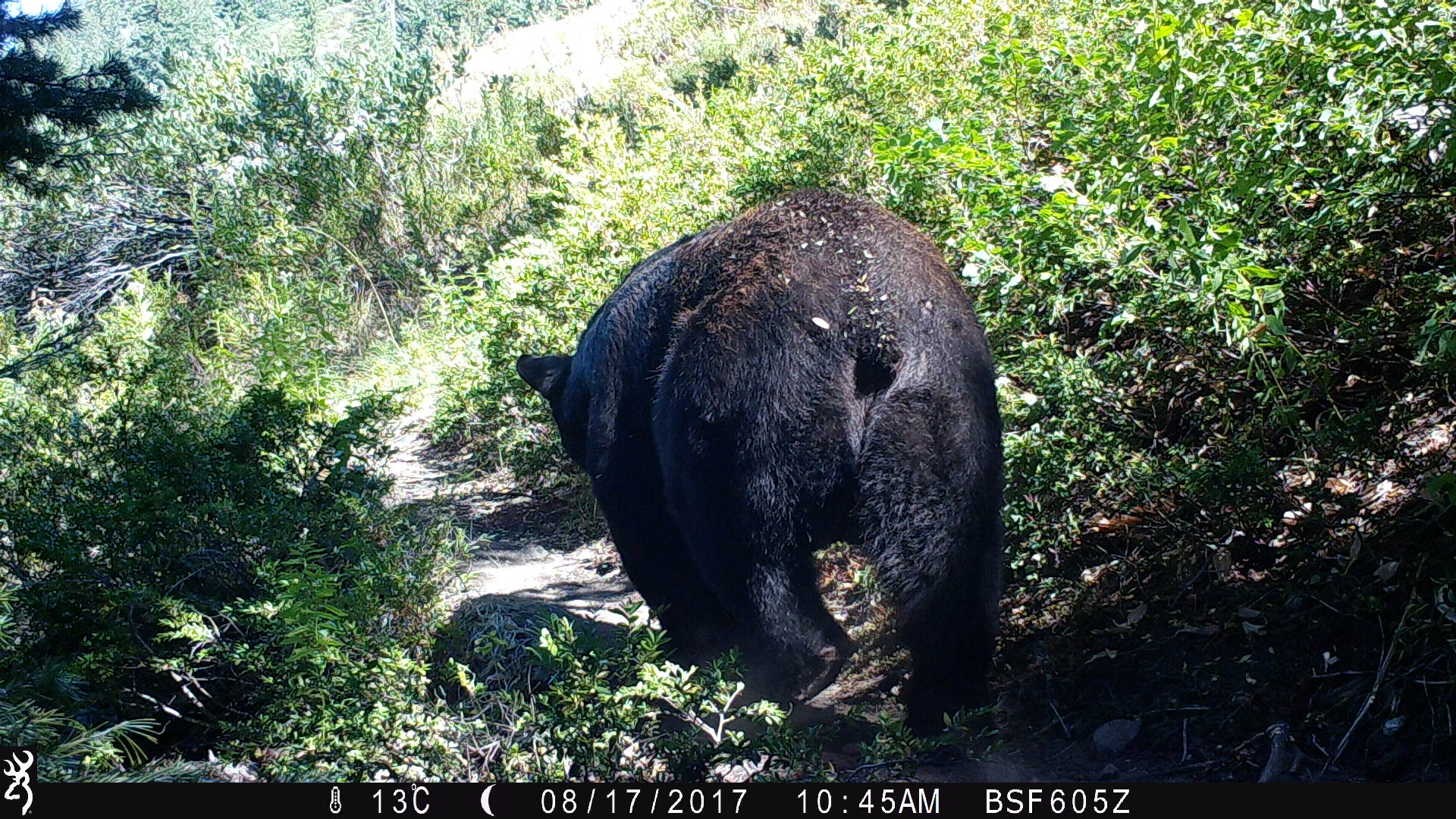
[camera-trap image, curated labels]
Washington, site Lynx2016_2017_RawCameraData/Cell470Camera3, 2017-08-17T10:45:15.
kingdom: Animalia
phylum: Chordata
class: Mammalia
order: Carnivora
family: Ursidae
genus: Ursus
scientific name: Ursus americanus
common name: american black bear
Ursus americanus (american black bear). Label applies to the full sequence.